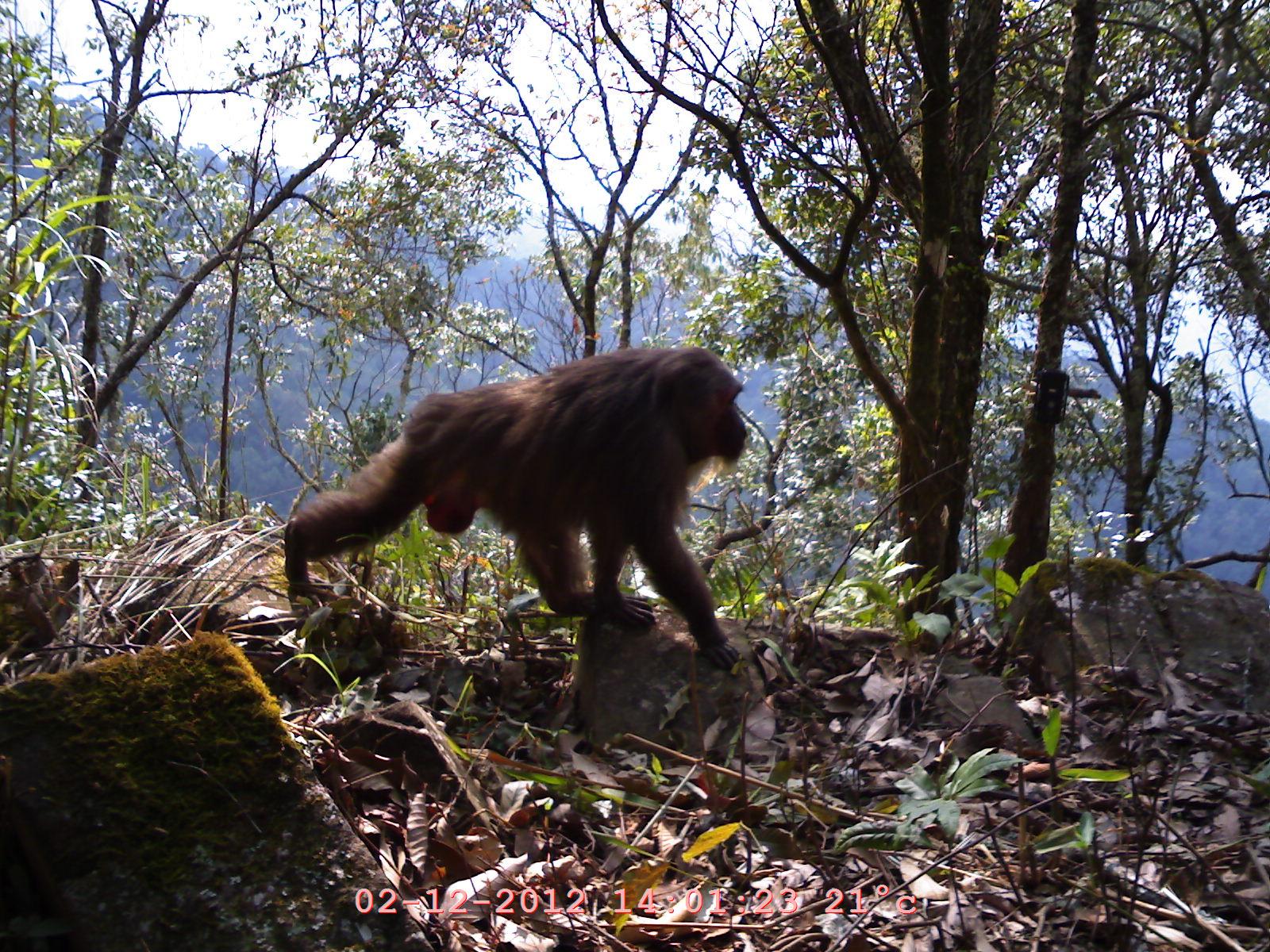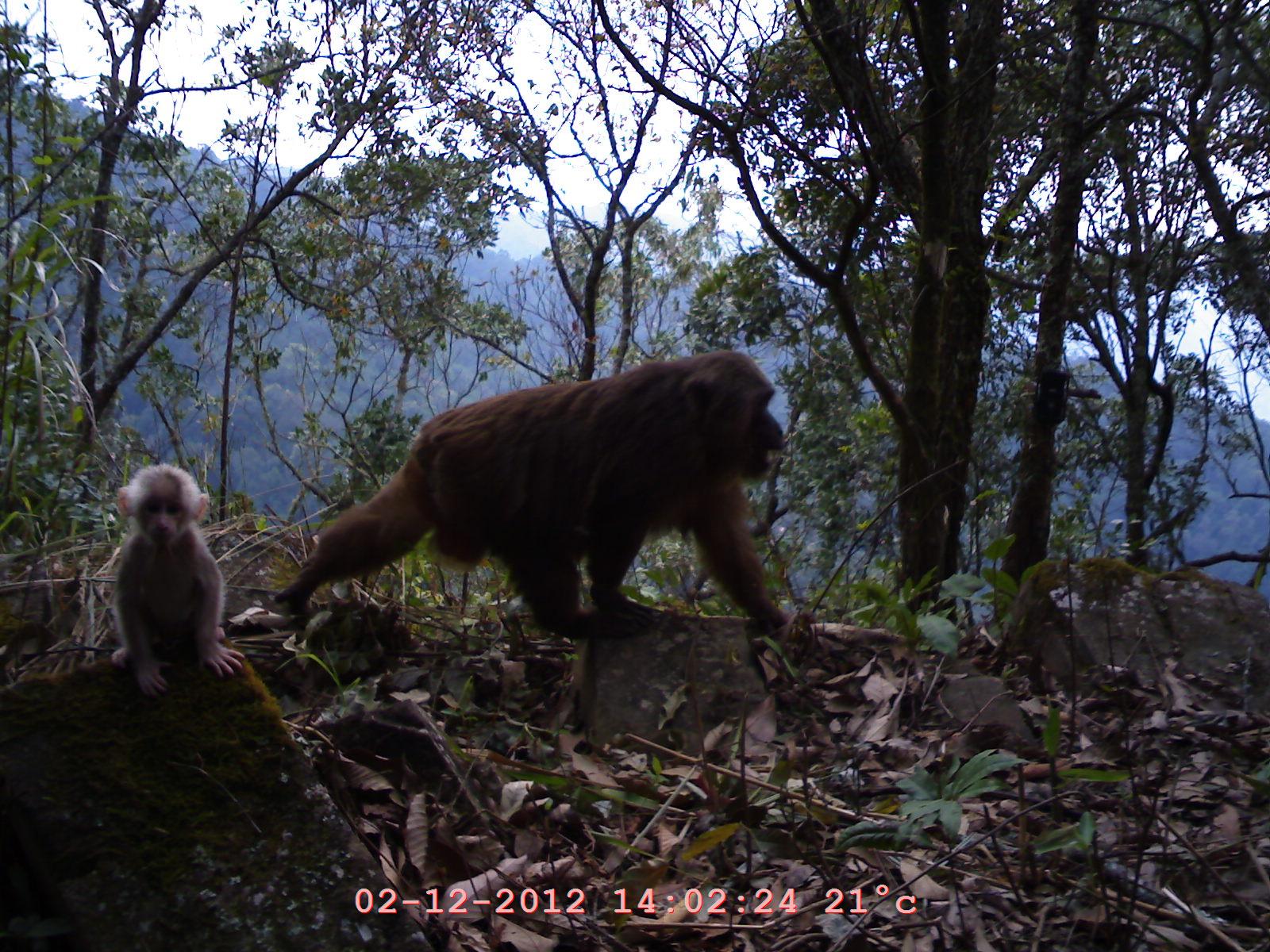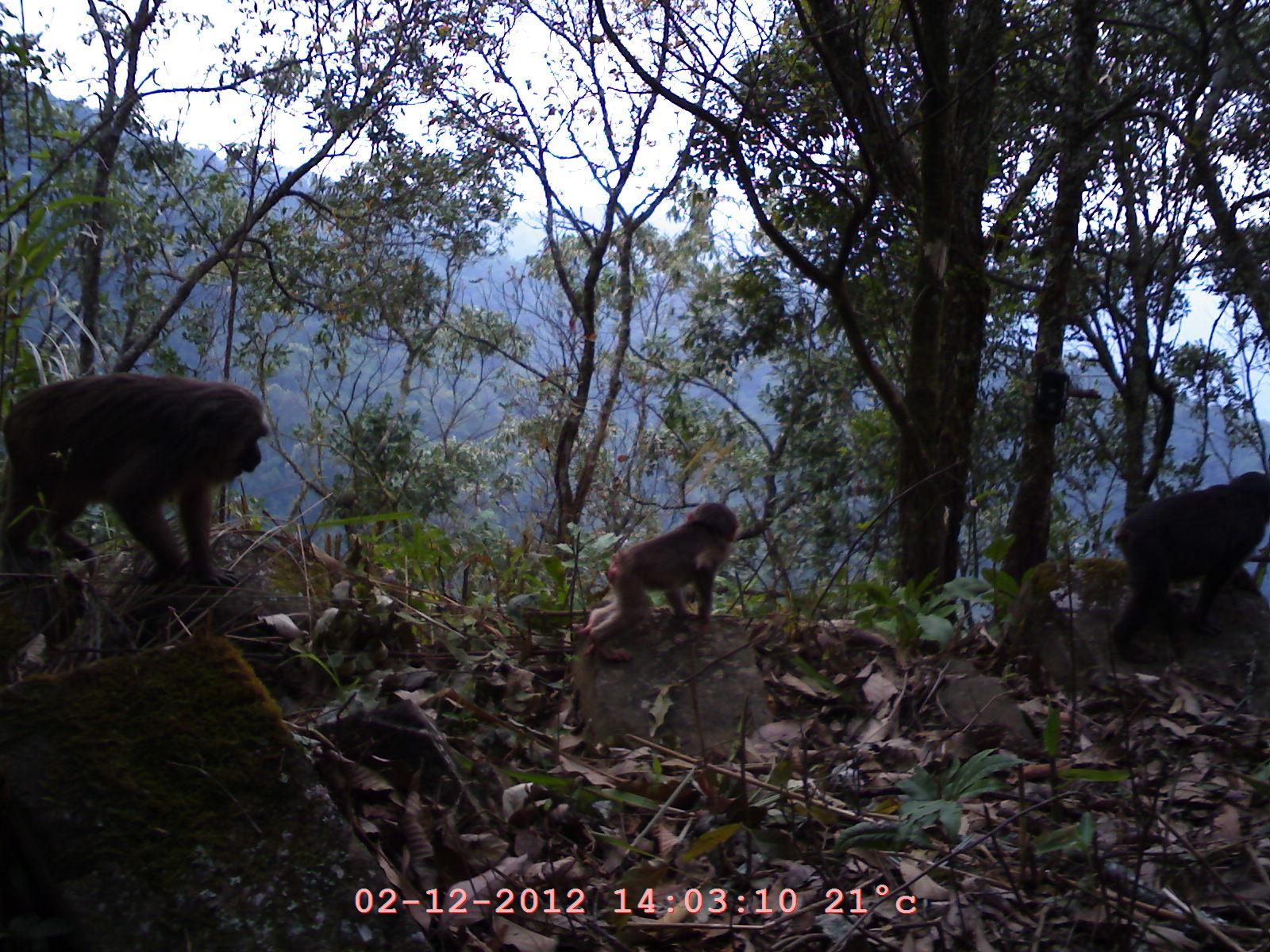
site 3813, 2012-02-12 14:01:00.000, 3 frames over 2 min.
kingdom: Animalia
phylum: Chordata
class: Mammalia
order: Primates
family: Cercopithecidae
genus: Macaca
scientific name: Macaca arctoides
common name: stump-tailed macaque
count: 1